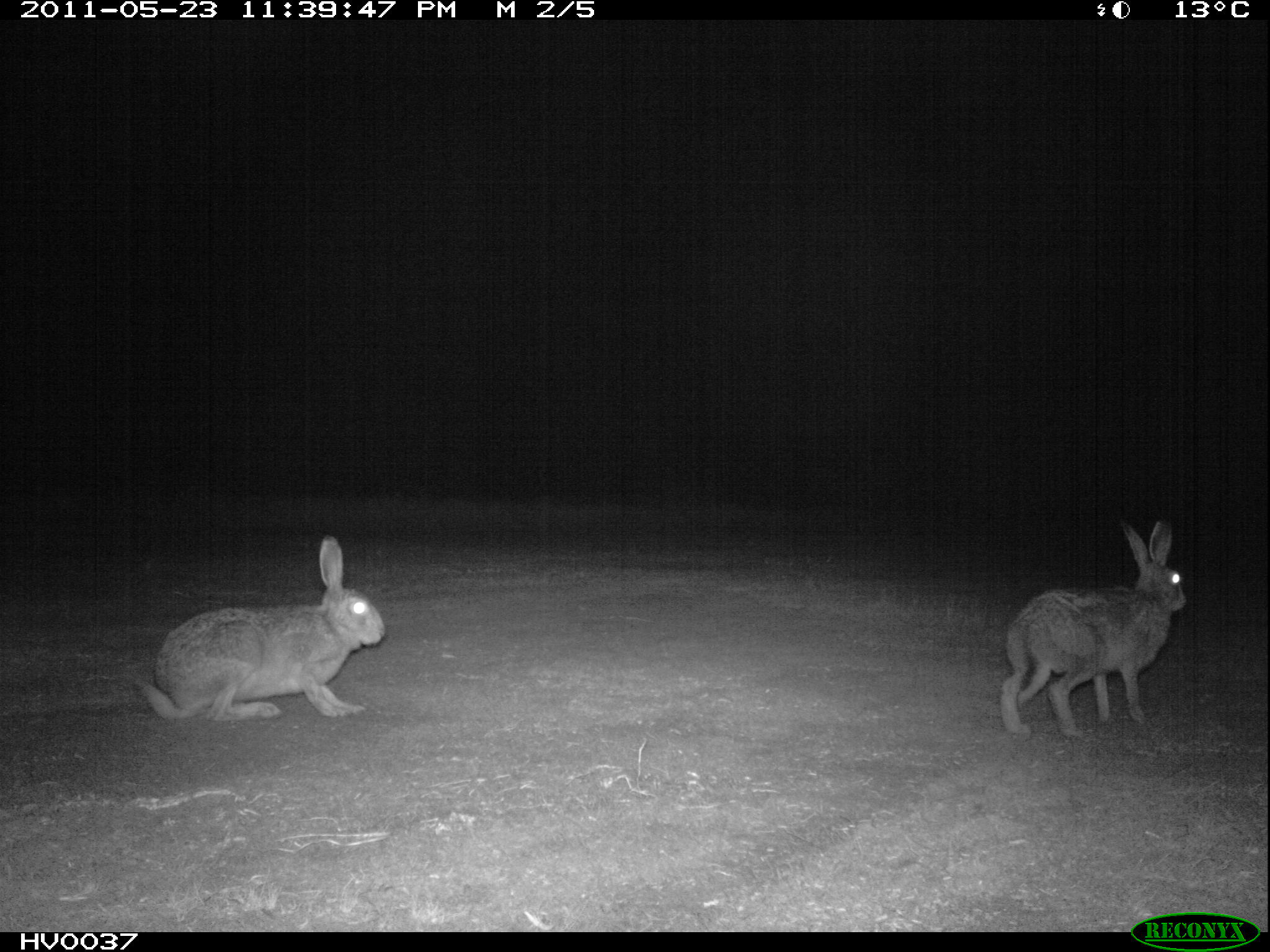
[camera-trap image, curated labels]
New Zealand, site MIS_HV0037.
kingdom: Animalia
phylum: Chordata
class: Mammalia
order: Lagomorpha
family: Leporidae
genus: Lepus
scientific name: Lepus europaeus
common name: brown hare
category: hare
Hare (brown hare) (Lepus europaeus).